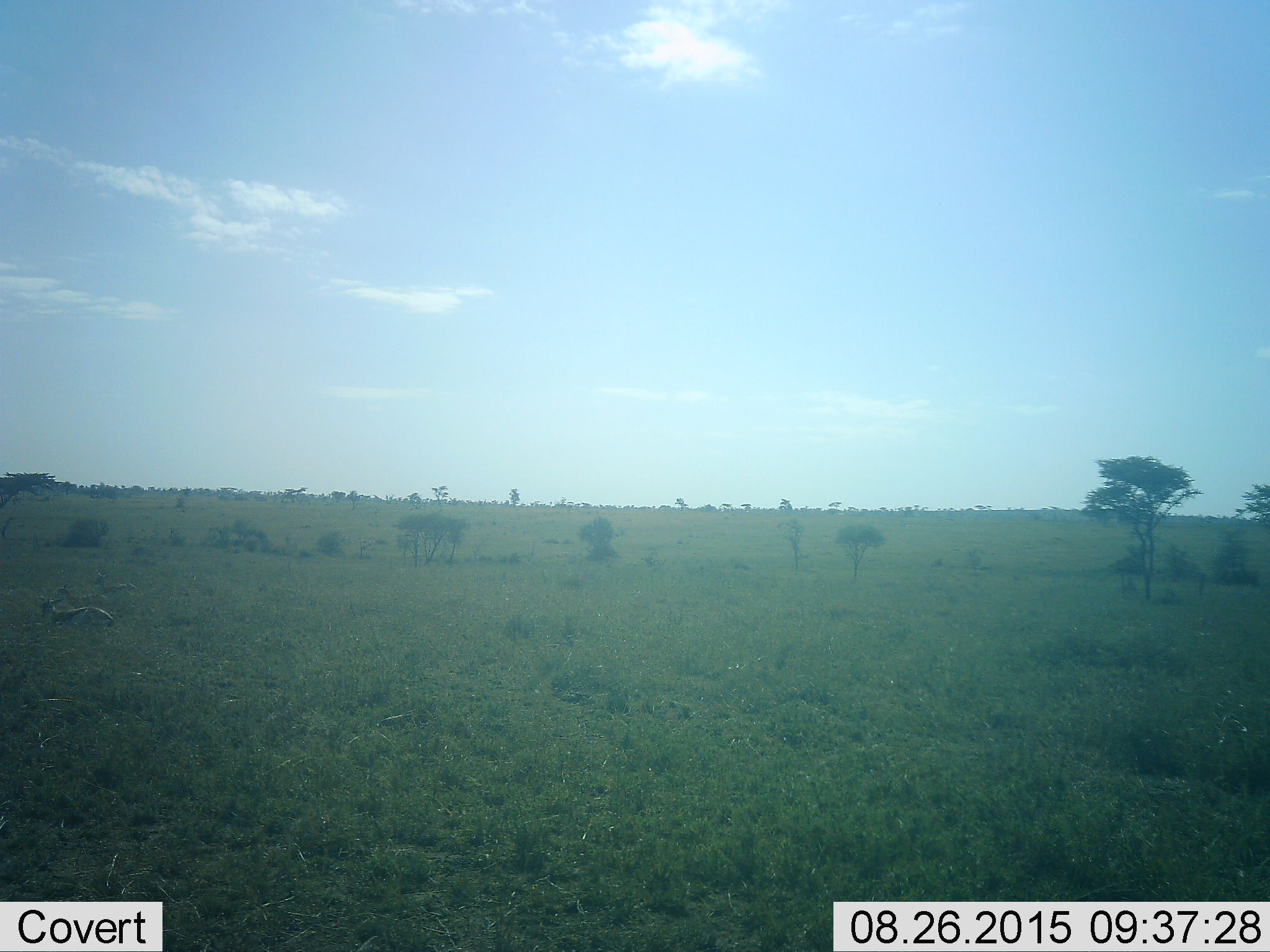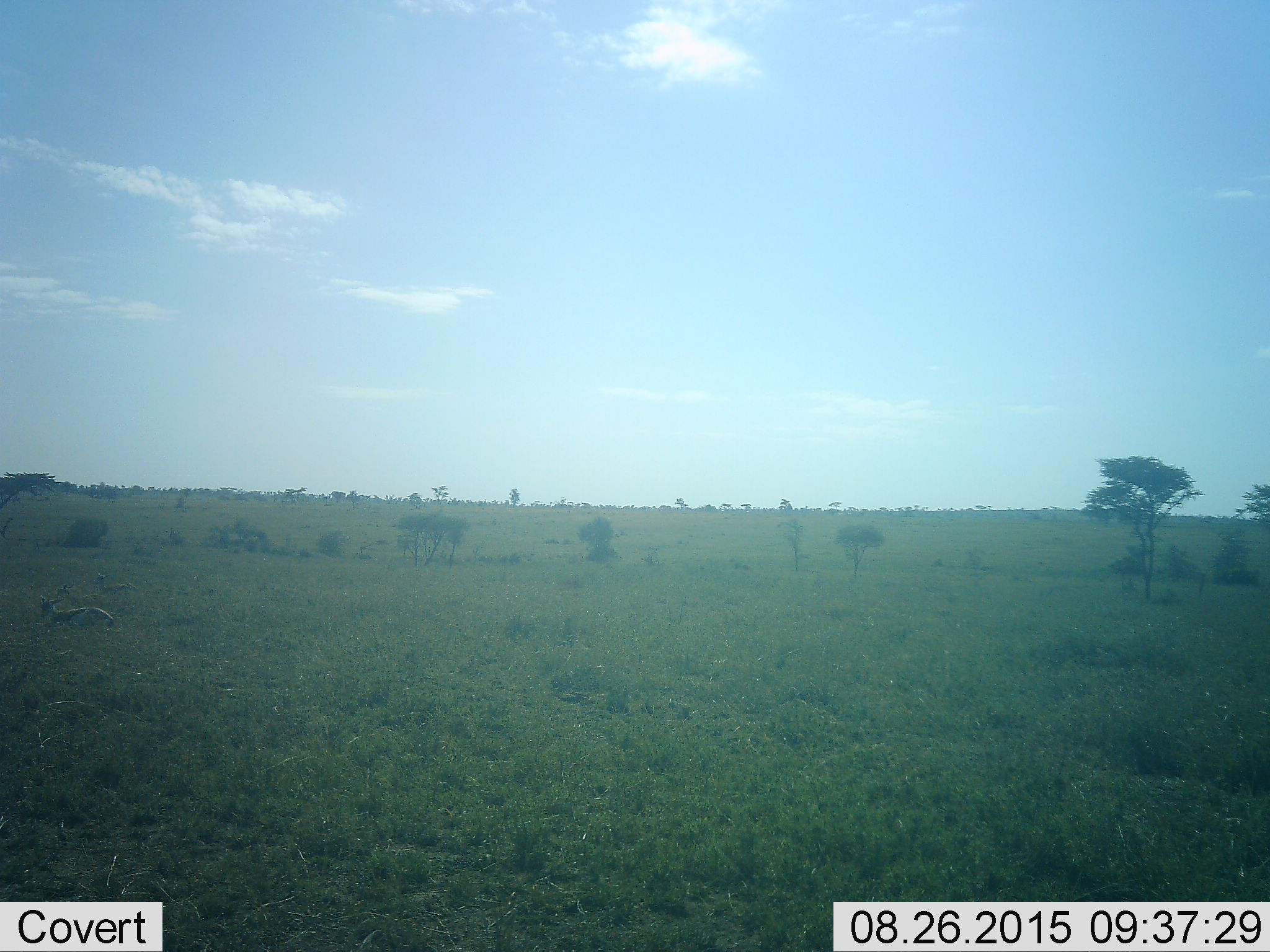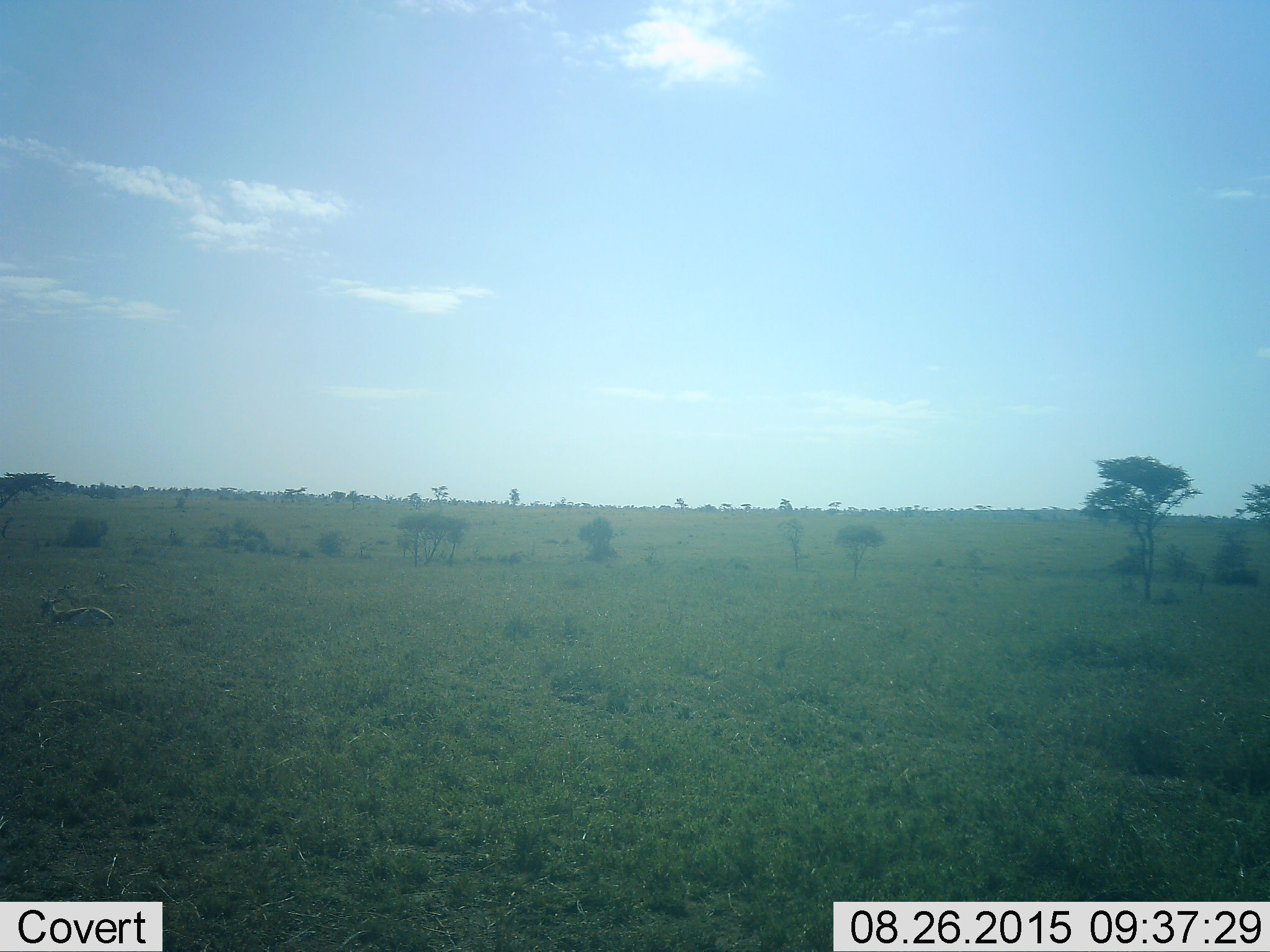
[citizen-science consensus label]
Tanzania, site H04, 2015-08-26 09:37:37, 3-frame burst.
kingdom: Animalia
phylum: Chordata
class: Mammalia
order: Artiodactyla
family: Bovidae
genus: Eudorcas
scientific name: Eudorcas thomsonii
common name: thomson's gazelle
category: gazellethomsons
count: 3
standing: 0%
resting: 100%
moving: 0%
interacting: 0%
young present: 14%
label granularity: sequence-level